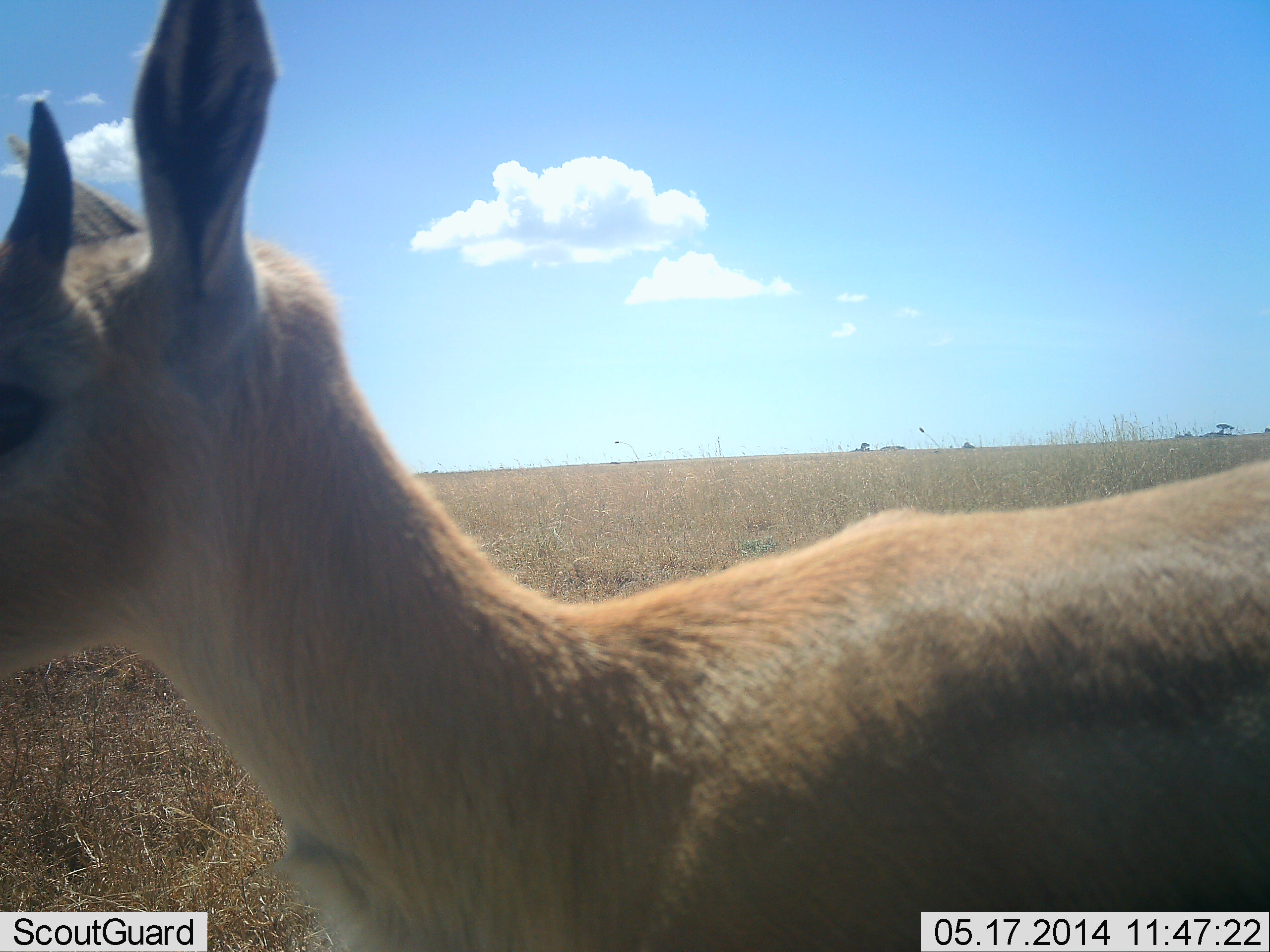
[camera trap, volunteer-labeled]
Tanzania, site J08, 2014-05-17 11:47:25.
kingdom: Animalia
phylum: Chordata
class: Mammalia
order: Artiodactyla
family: Bovidae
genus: Eudorcas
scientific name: Eudorcas thomsonii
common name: thomson's gazelle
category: gazellethomsons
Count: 1.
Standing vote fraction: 81%.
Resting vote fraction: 0%.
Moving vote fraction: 19%.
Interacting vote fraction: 0%.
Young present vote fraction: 6%.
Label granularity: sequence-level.